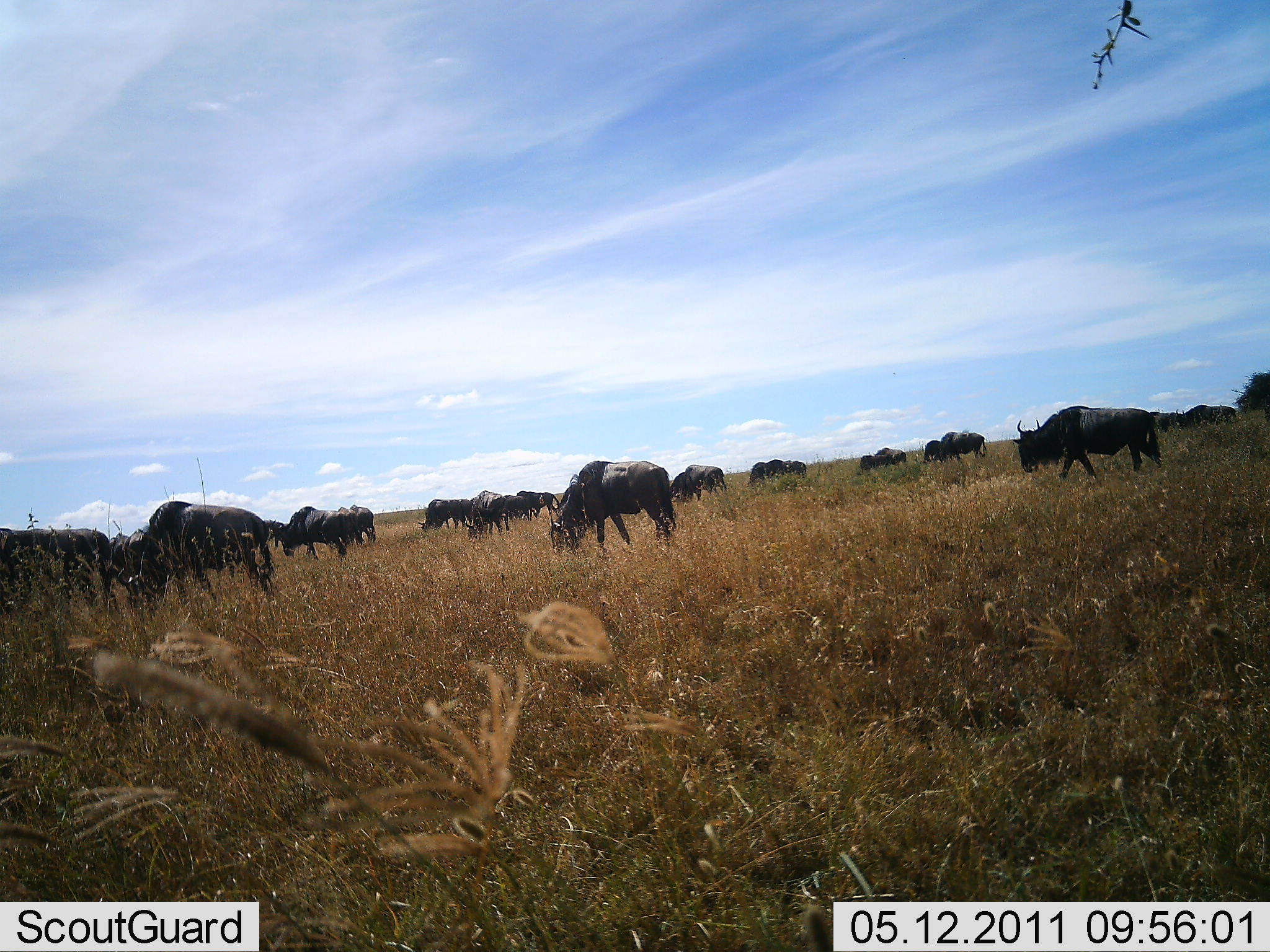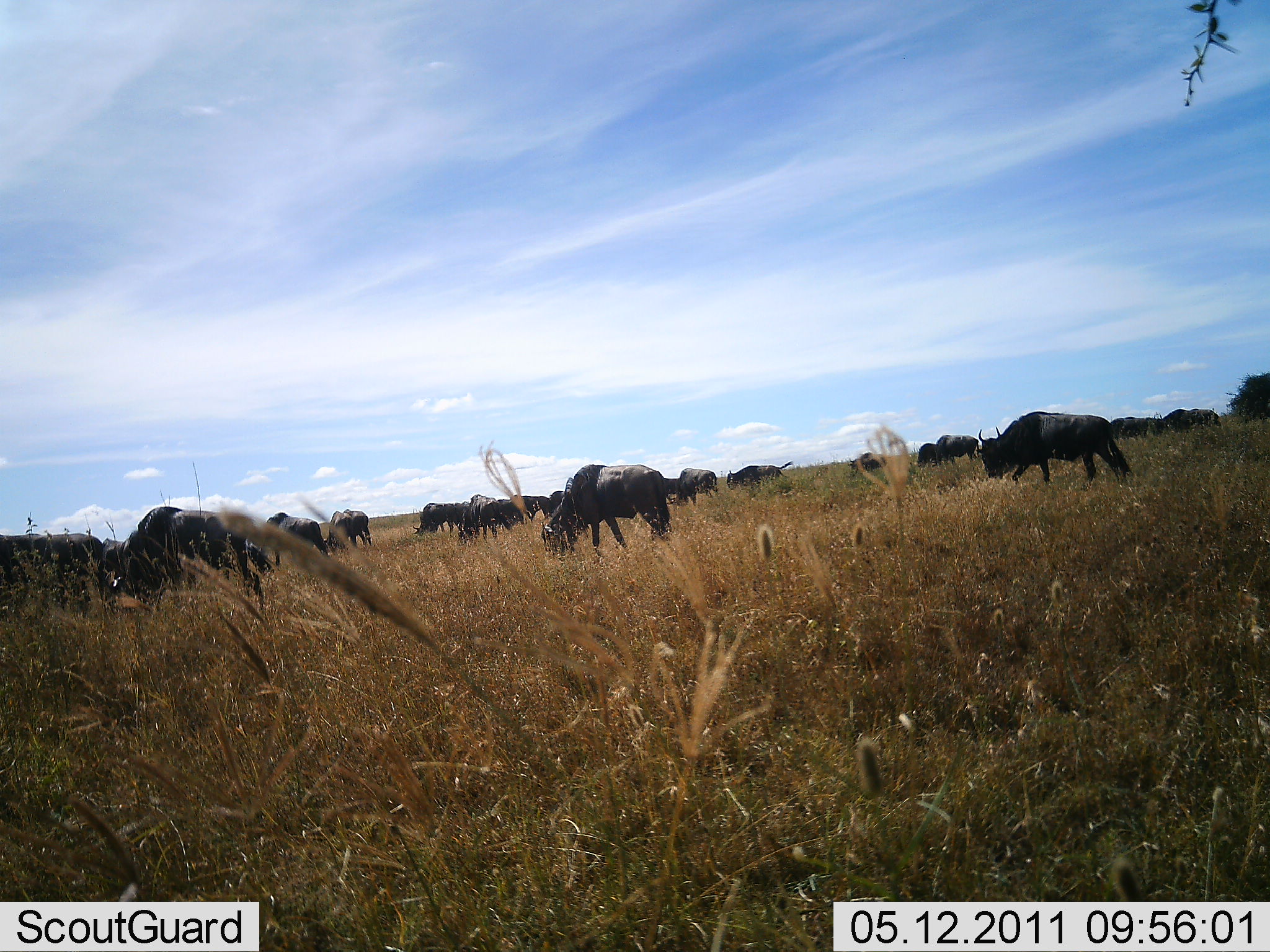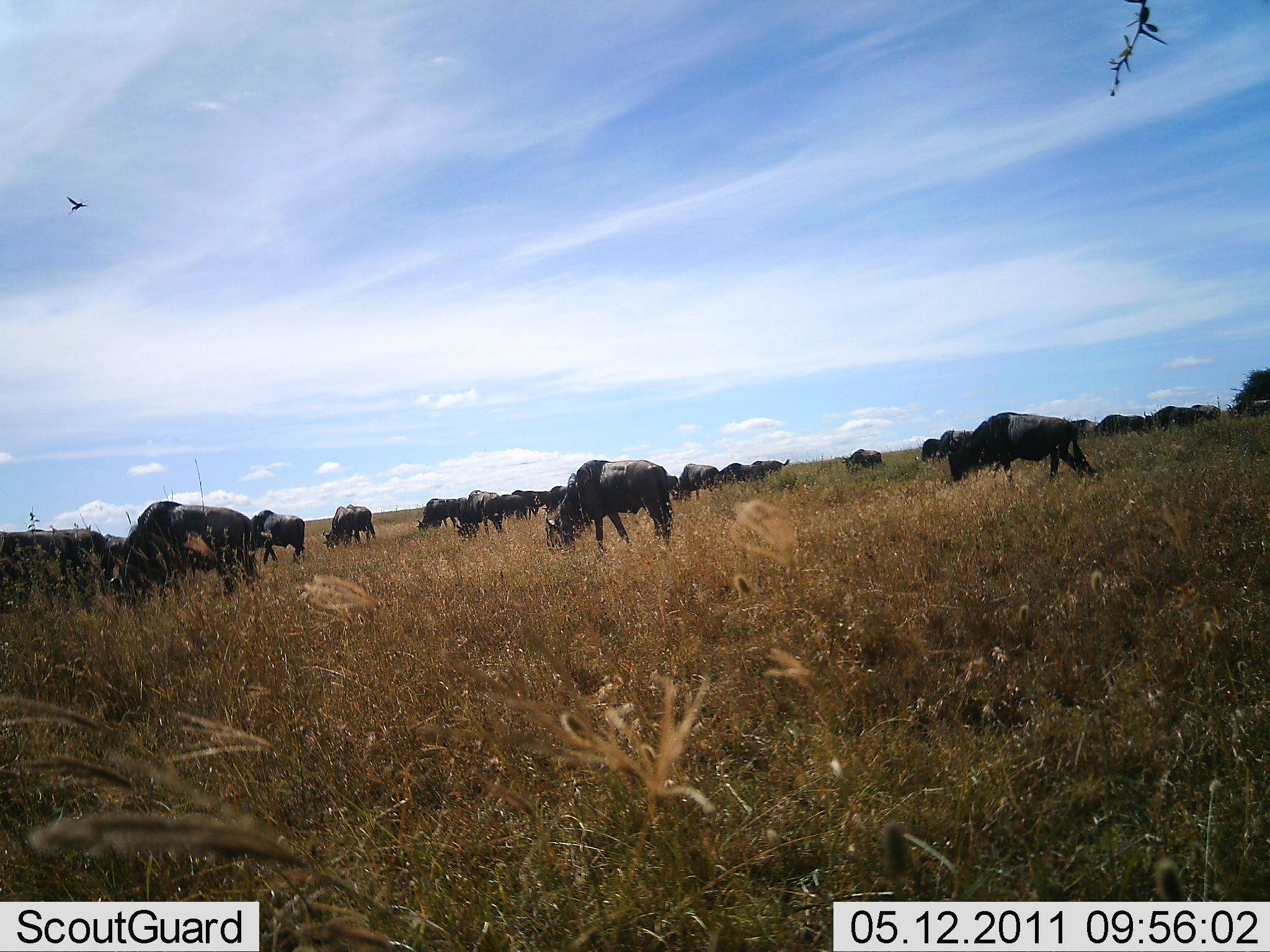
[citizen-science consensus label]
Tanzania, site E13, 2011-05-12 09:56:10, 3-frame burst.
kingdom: Animalia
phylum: Chordata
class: Mammalia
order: Artiodactyla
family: Bovidae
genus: Connochaetes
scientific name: Connochaetes taurinus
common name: blue wildebeest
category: wildebeest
Wildebeest (blue wildebeest) (Connochaetes taurinus), count 11-50. Behavior (volunteer vote fractions): standing 20%, resting 0%, moving 33%, interacting 0%. Young present (vote fraction): 7%. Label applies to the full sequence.